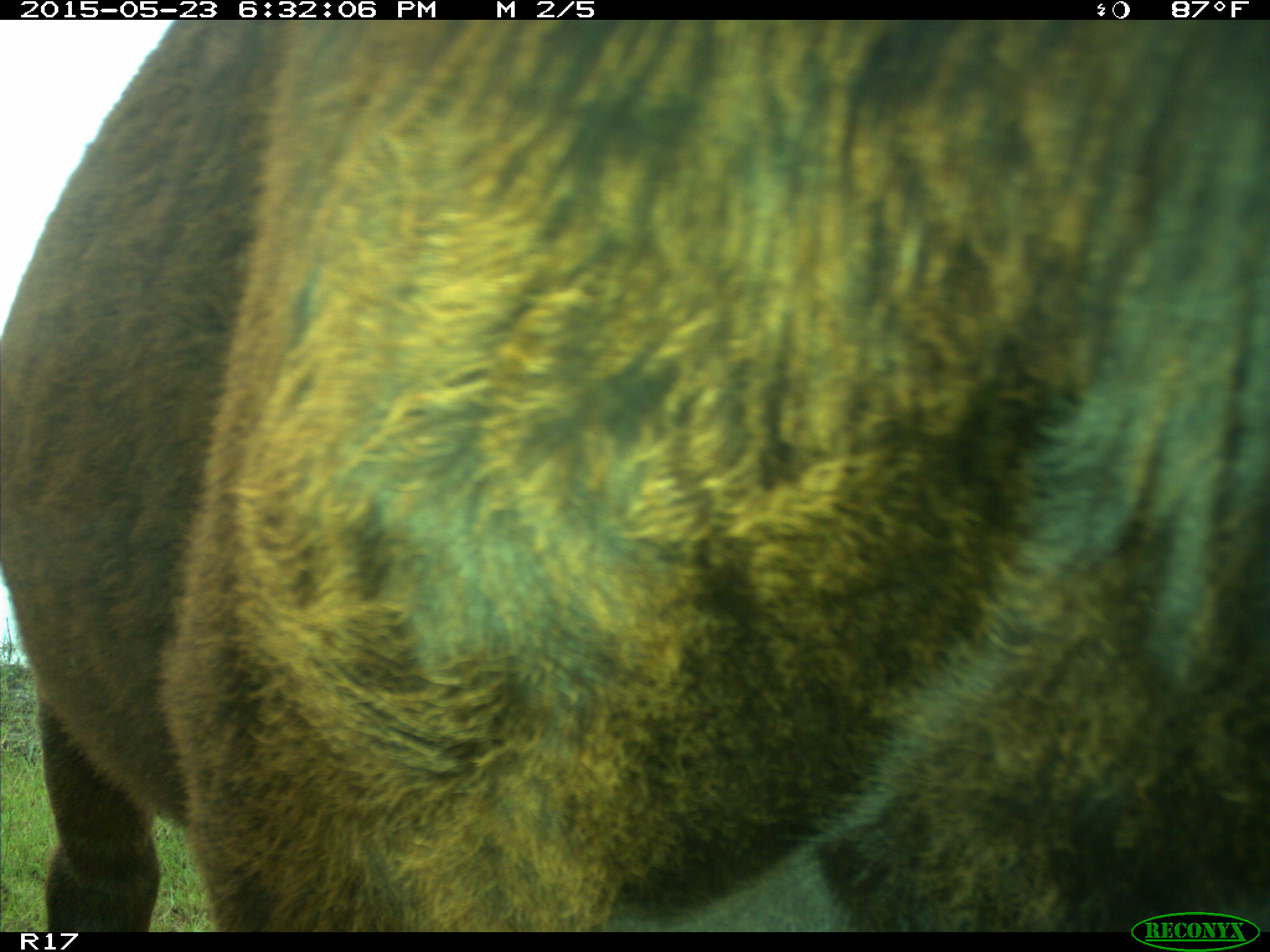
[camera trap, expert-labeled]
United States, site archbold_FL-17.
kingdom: Animalia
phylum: Chordata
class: Mammalia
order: Artiodactyla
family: Bovidae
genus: Bos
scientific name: Bos taurus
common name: domestic cow